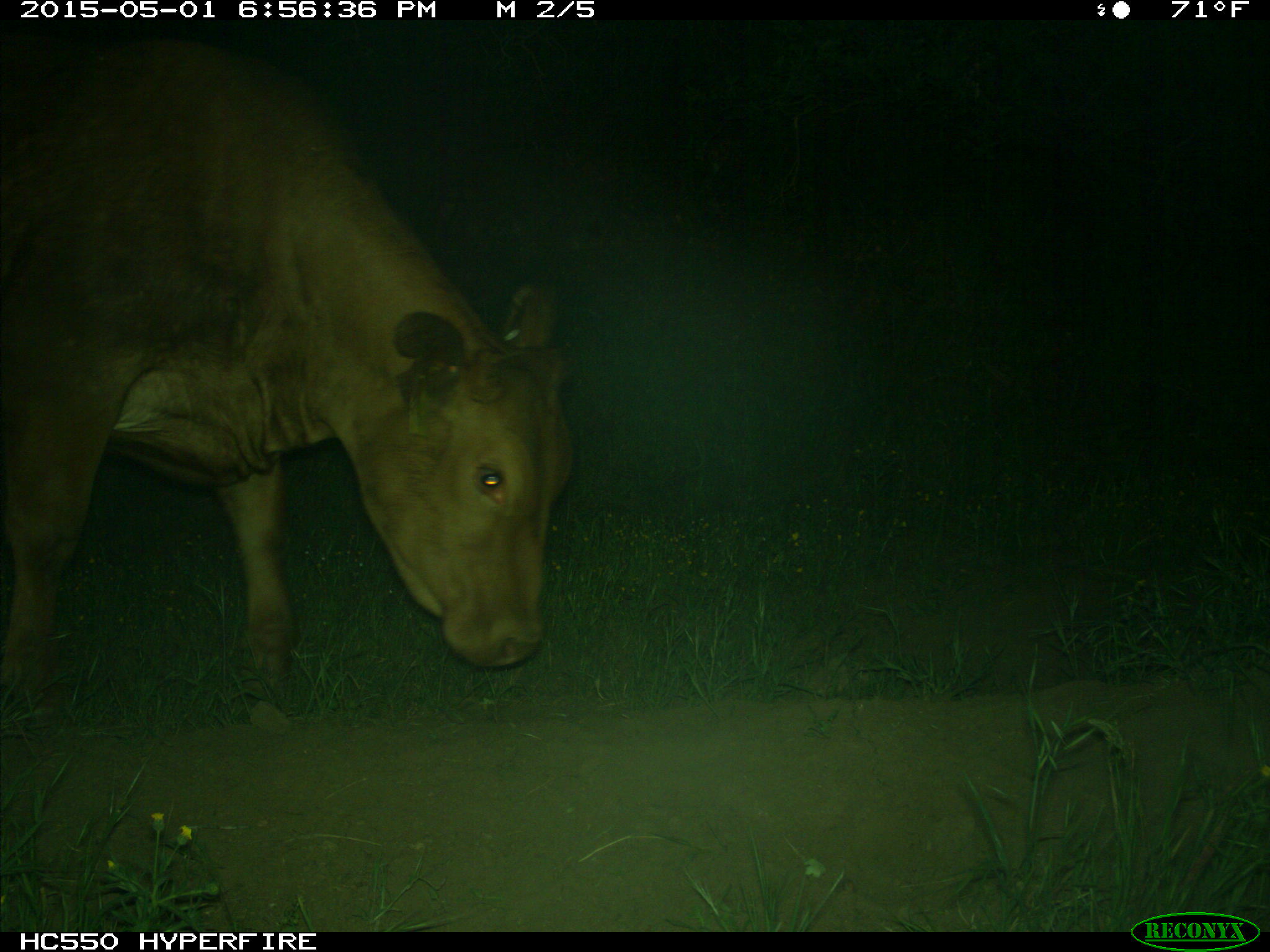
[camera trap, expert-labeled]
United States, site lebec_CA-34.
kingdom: Animalia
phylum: Chordata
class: Mammalia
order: Artiodactyla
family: Bovidae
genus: Bos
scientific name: Bos taurus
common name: domestic cow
Bos taurus (domestic cow).